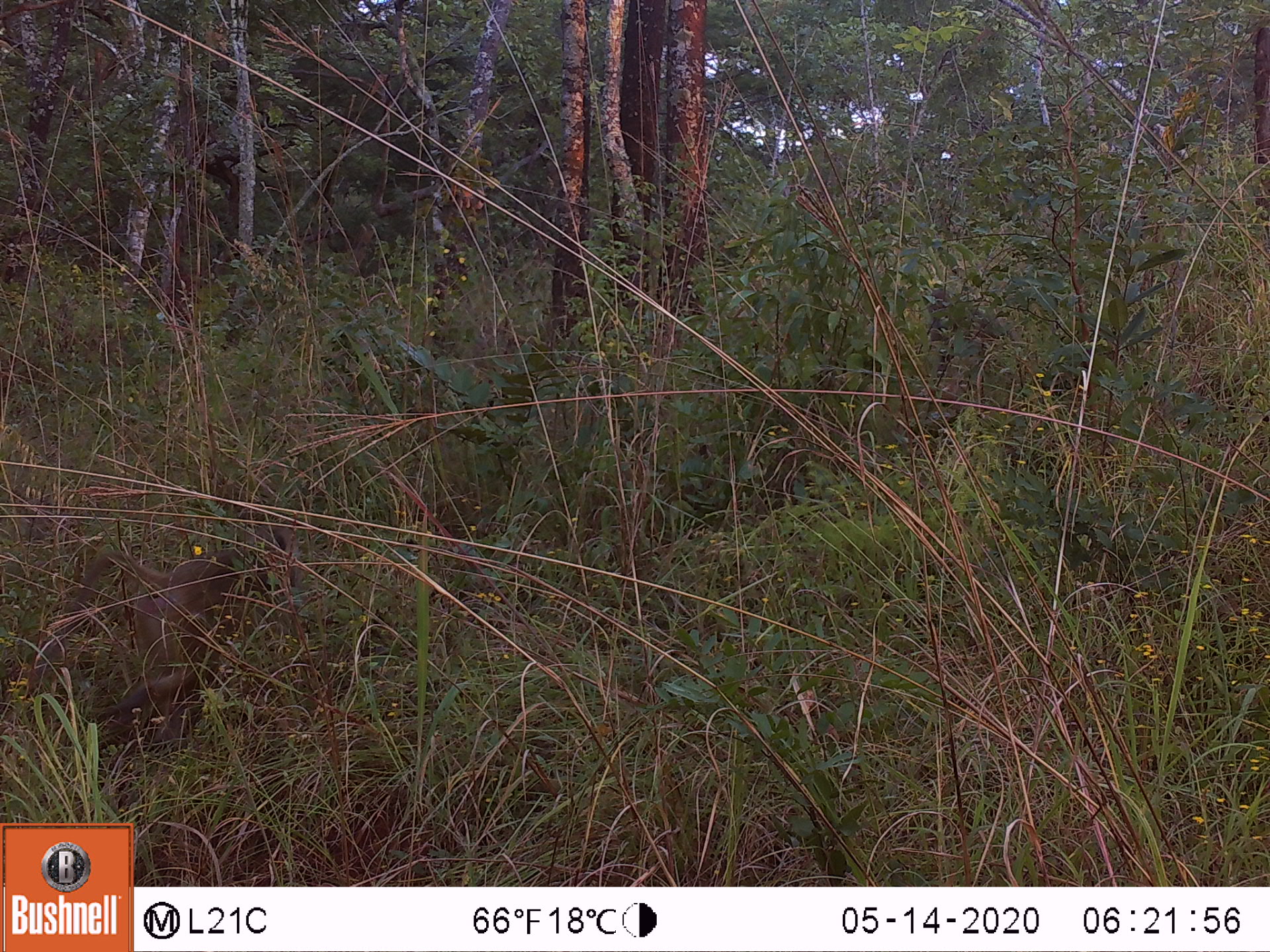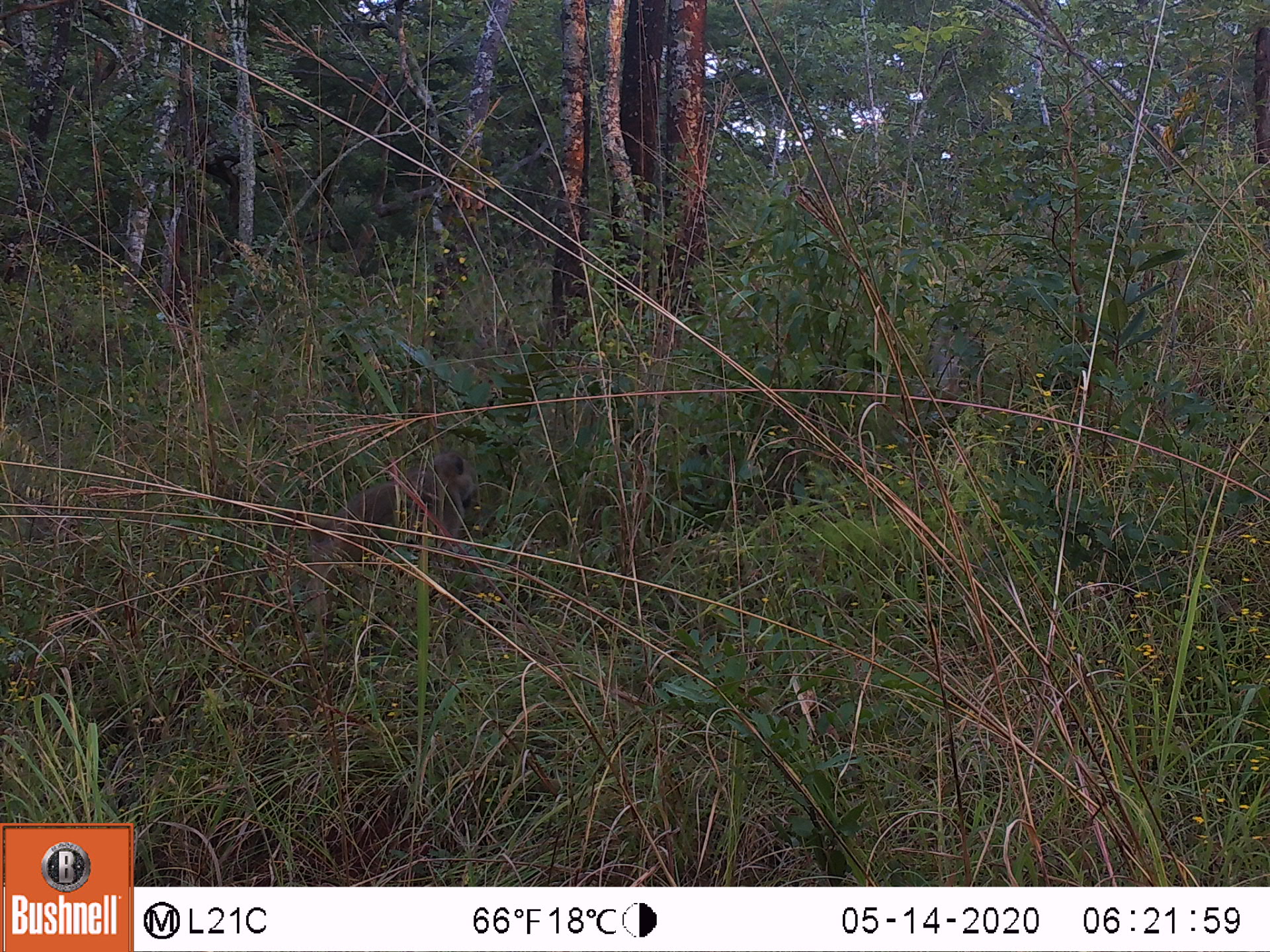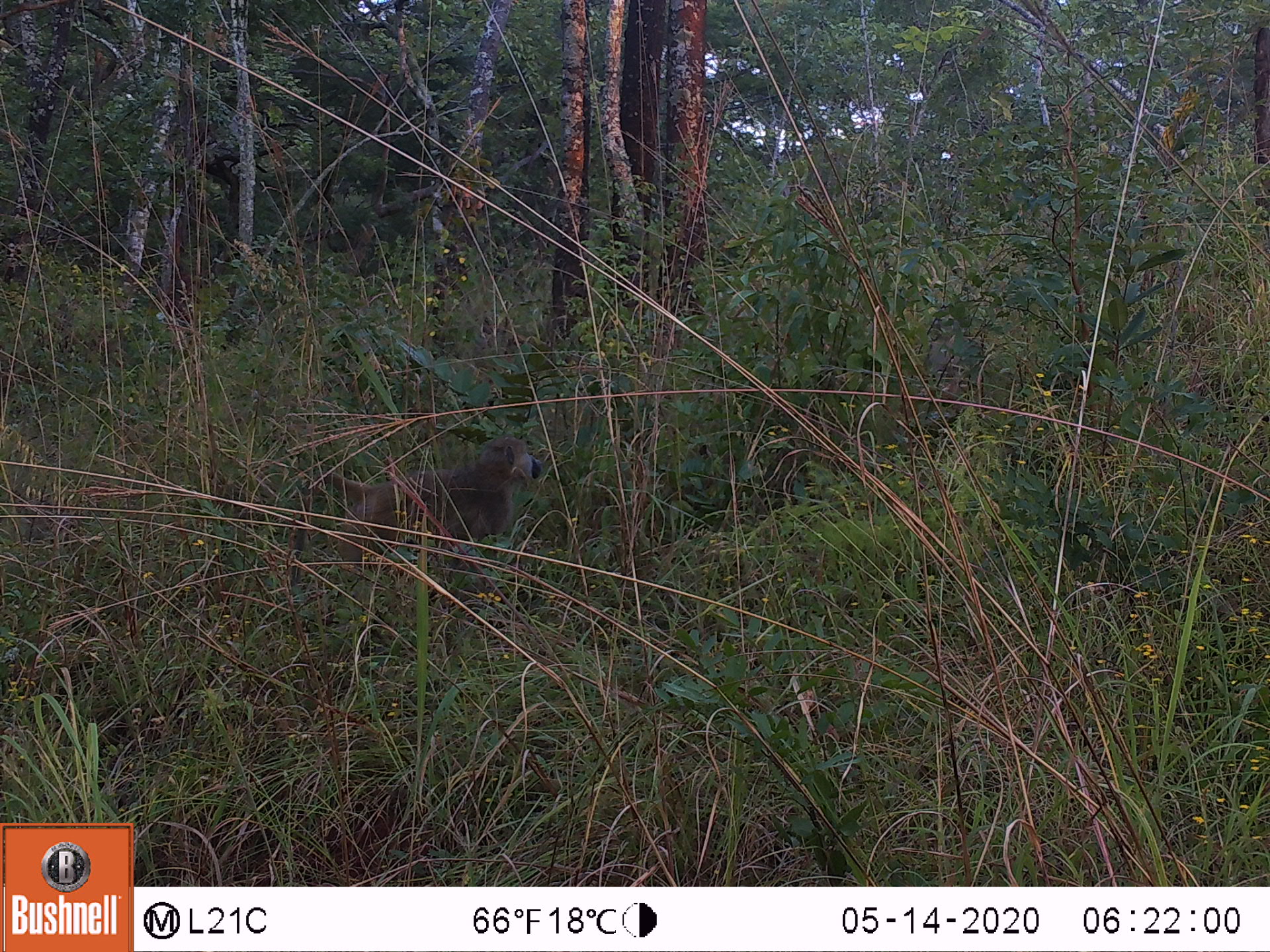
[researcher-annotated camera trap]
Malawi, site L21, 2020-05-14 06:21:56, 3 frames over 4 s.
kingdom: Animalia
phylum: Chordata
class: Mammalia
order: Primates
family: Cercopithecidae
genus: Papio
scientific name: Papio cynocephalus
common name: yellow baboon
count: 1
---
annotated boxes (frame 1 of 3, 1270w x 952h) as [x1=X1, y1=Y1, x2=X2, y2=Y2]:
yellow baboon: [x1=28, y1=521, x2=305, y2=748]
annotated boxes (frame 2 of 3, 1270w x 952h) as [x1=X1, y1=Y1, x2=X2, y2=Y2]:
yellow baboon: [x1=268, y1=446, x2=487, y2=656]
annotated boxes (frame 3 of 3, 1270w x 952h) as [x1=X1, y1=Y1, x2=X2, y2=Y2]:
yellow baboon: [x1=283, y1=428, x2=545, y2=576]